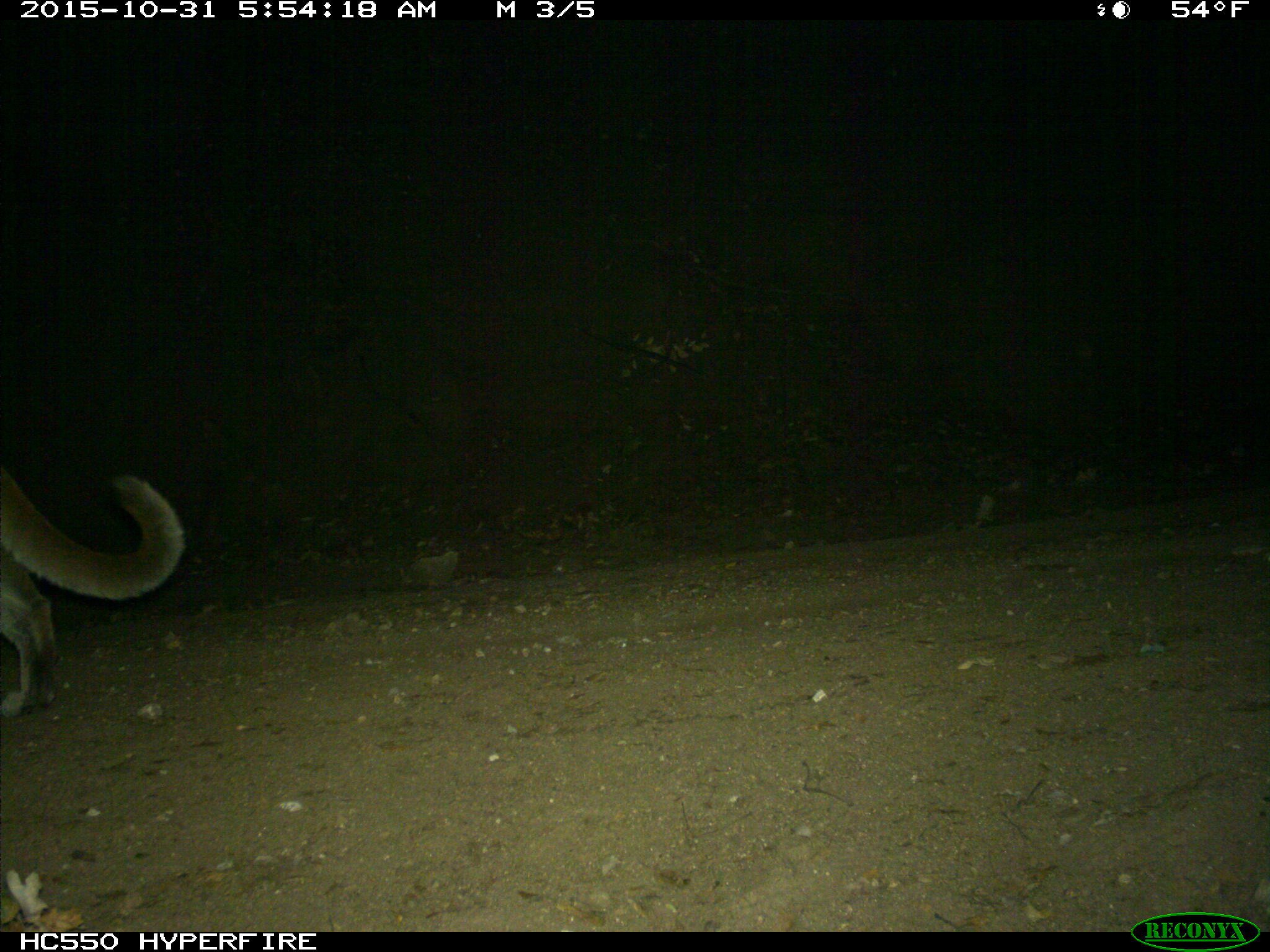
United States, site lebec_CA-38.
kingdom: Animalia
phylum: Chordata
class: Mammalia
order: Carnivora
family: Felidae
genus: Puma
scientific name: Puma concolor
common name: mountain lion